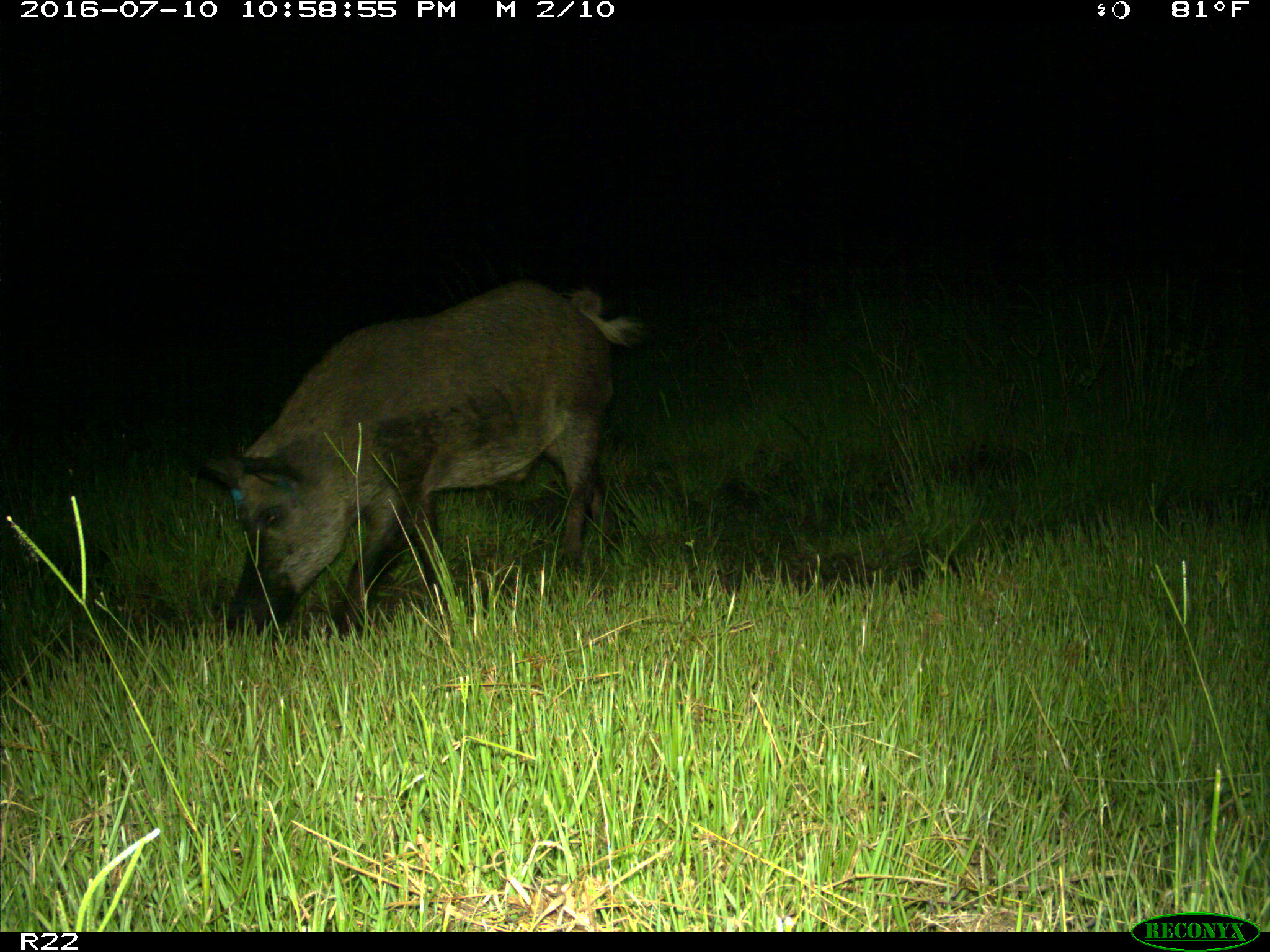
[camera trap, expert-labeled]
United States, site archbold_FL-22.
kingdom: Animalia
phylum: Chordata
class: Mammalia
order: Artiodactyla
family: Suidae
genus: Sus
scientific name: Sus scrofa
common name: wild boar